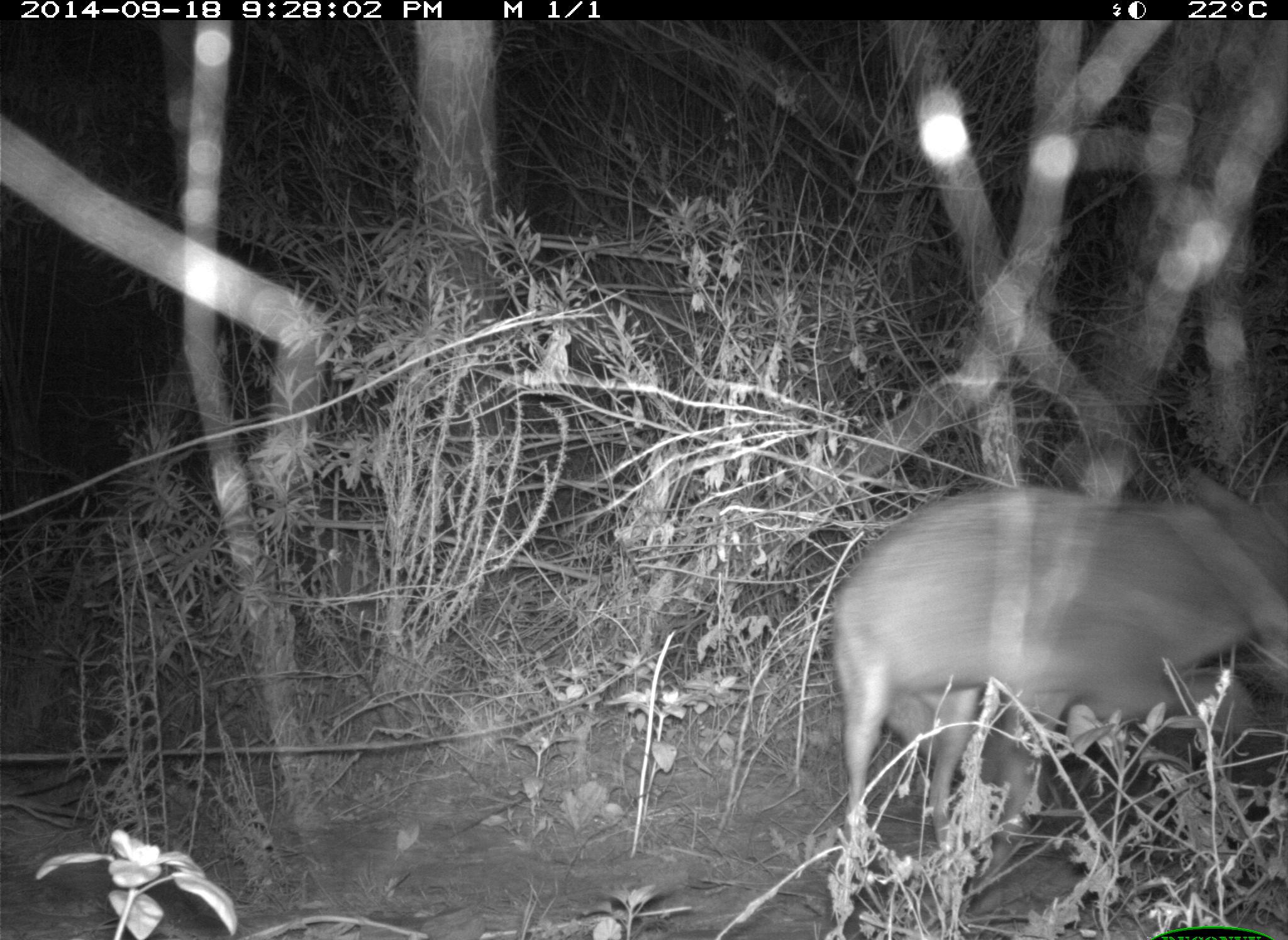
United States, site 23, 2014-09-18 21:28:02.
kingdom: Animalia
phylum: Chordata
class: Mammalia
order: Carnivora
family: Canidae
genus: Canis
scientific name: Canis latrans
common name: coyote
Coyote (Canis latrans).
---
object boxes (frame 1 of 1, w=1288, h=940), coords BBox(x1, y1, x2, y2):
coyote: BBox(825, 471, 1288, 890)